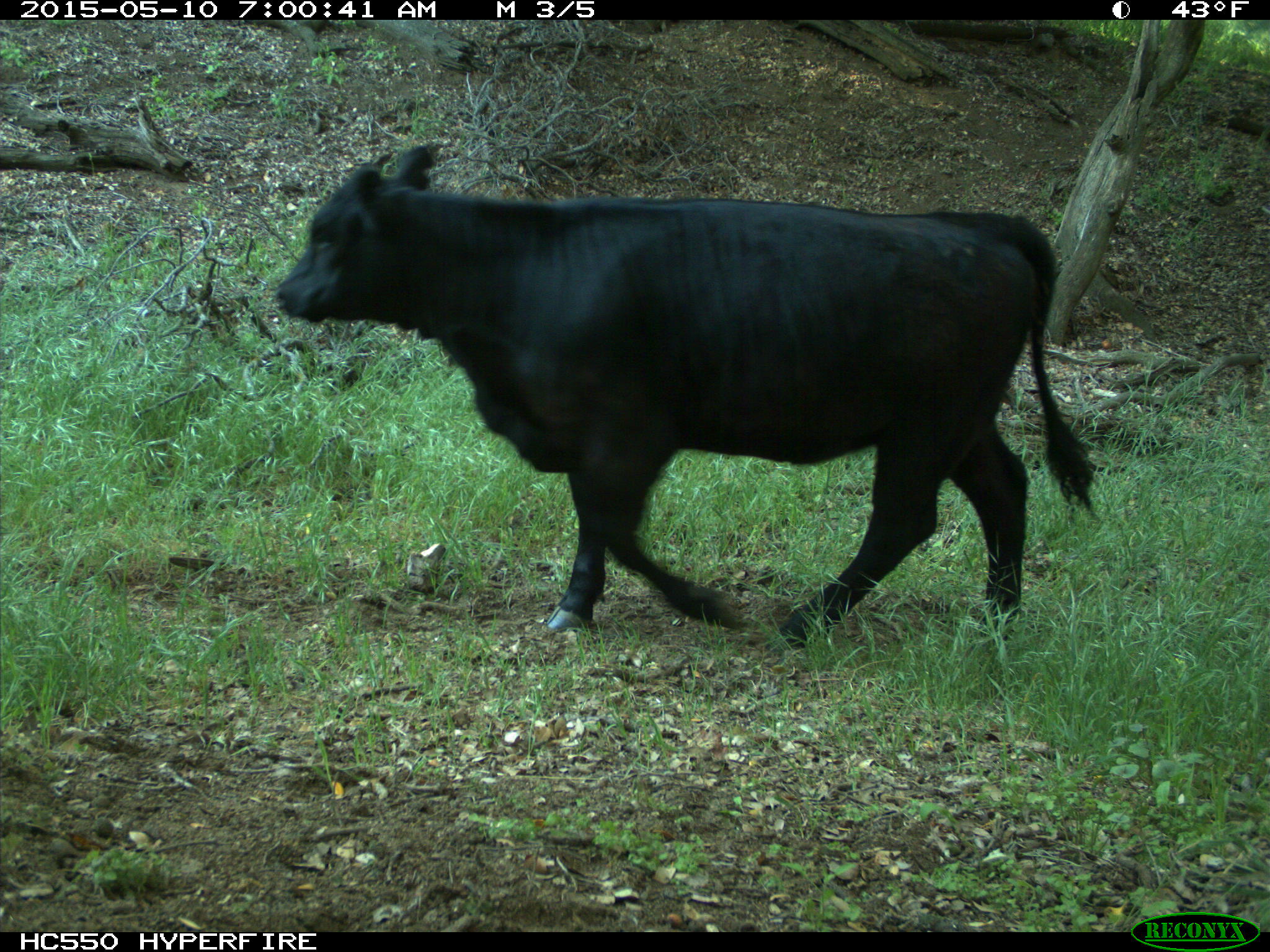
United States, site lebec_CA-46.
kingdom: Animalia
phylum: Chordata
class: Mammalia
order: Artiodactyla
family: Bovidae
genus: Bos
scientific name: Bos taurus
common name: domestic cow